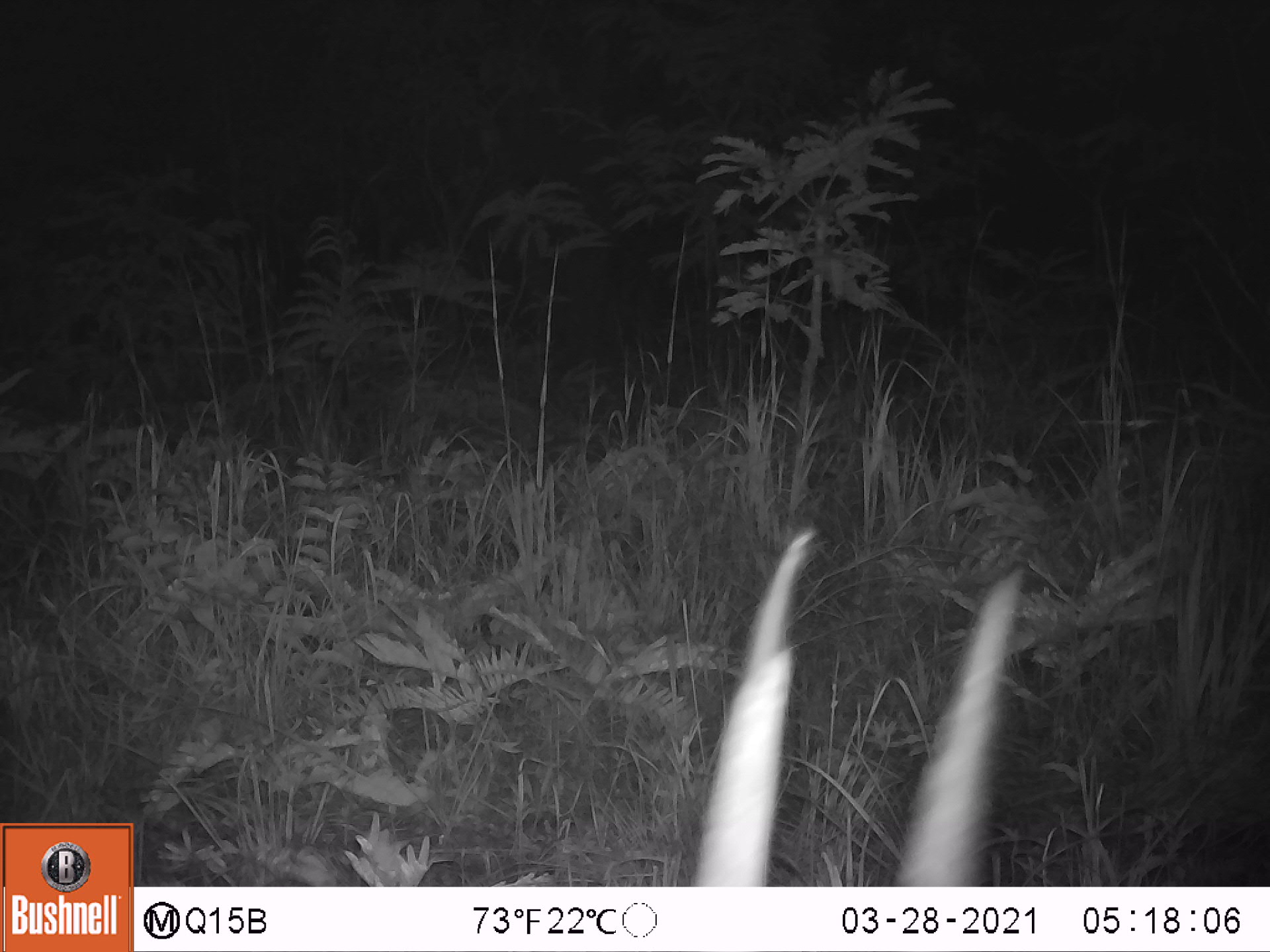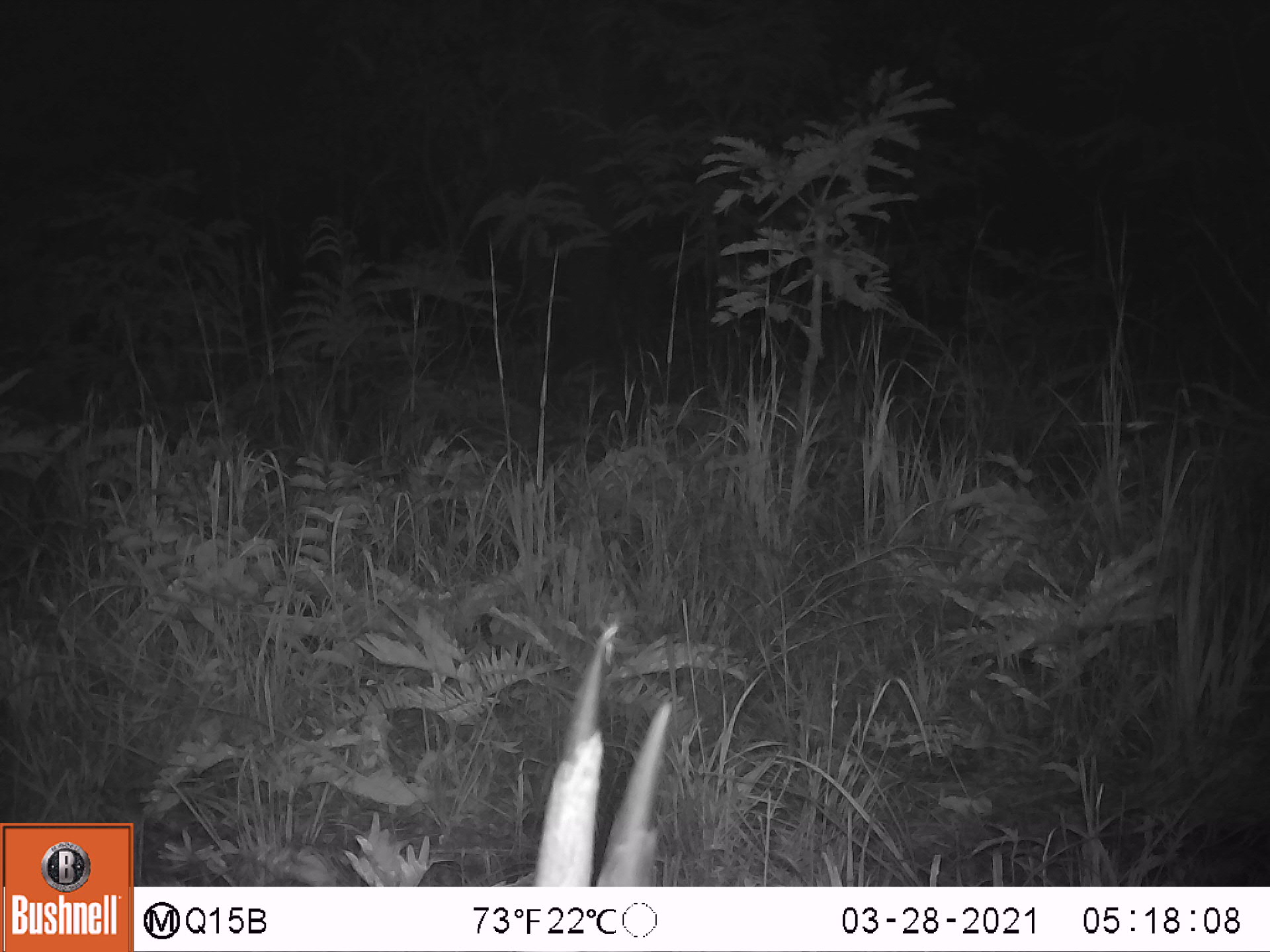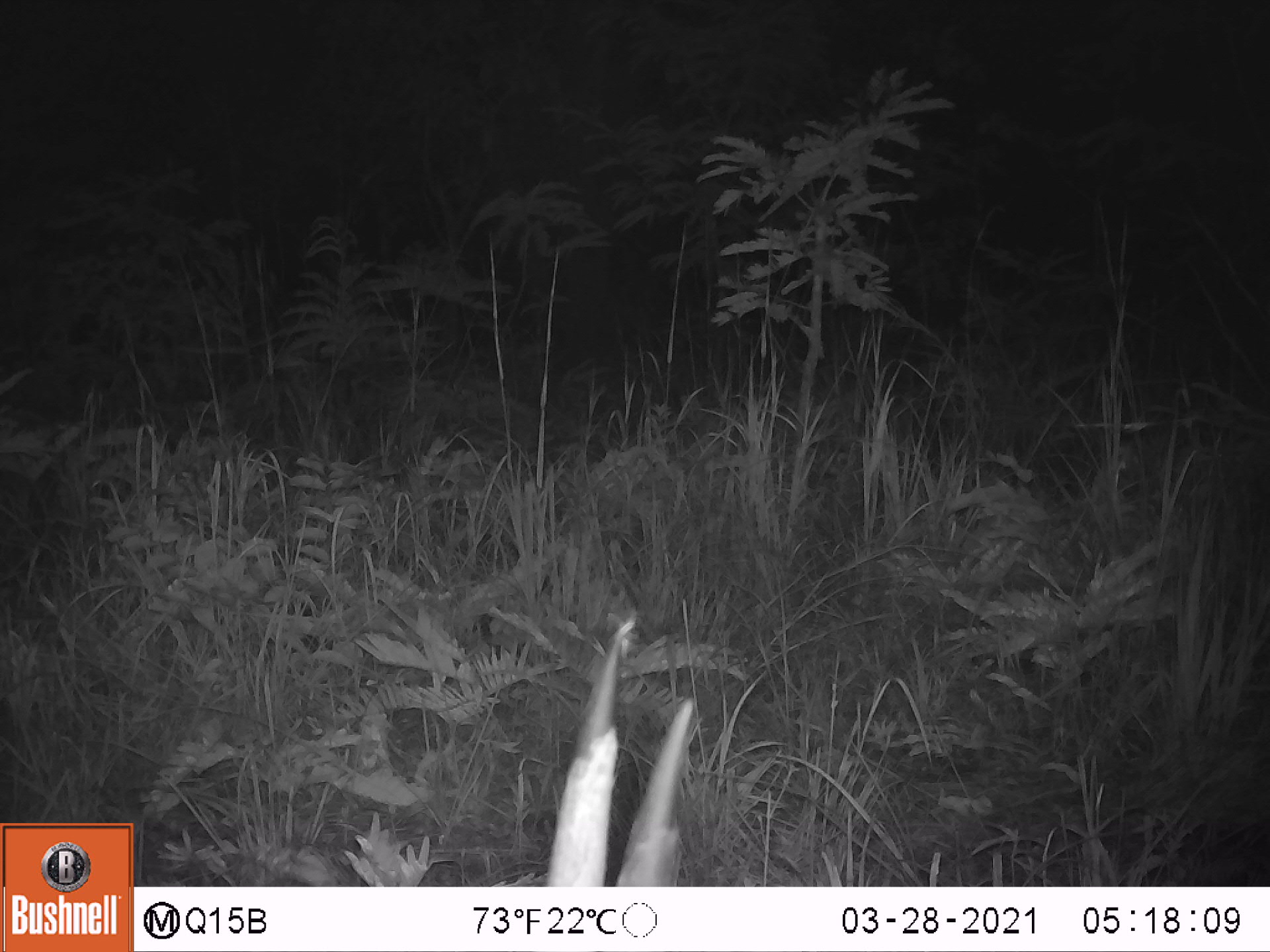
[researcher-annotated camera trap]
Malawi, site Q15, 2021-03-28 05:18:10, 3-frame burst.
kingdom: Animalia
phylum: Chordata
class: Mammalia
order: Artiodactyla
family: Bovidae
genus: Hippotragus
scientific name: Hippotragus niger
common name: sable antelope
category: sable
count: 2